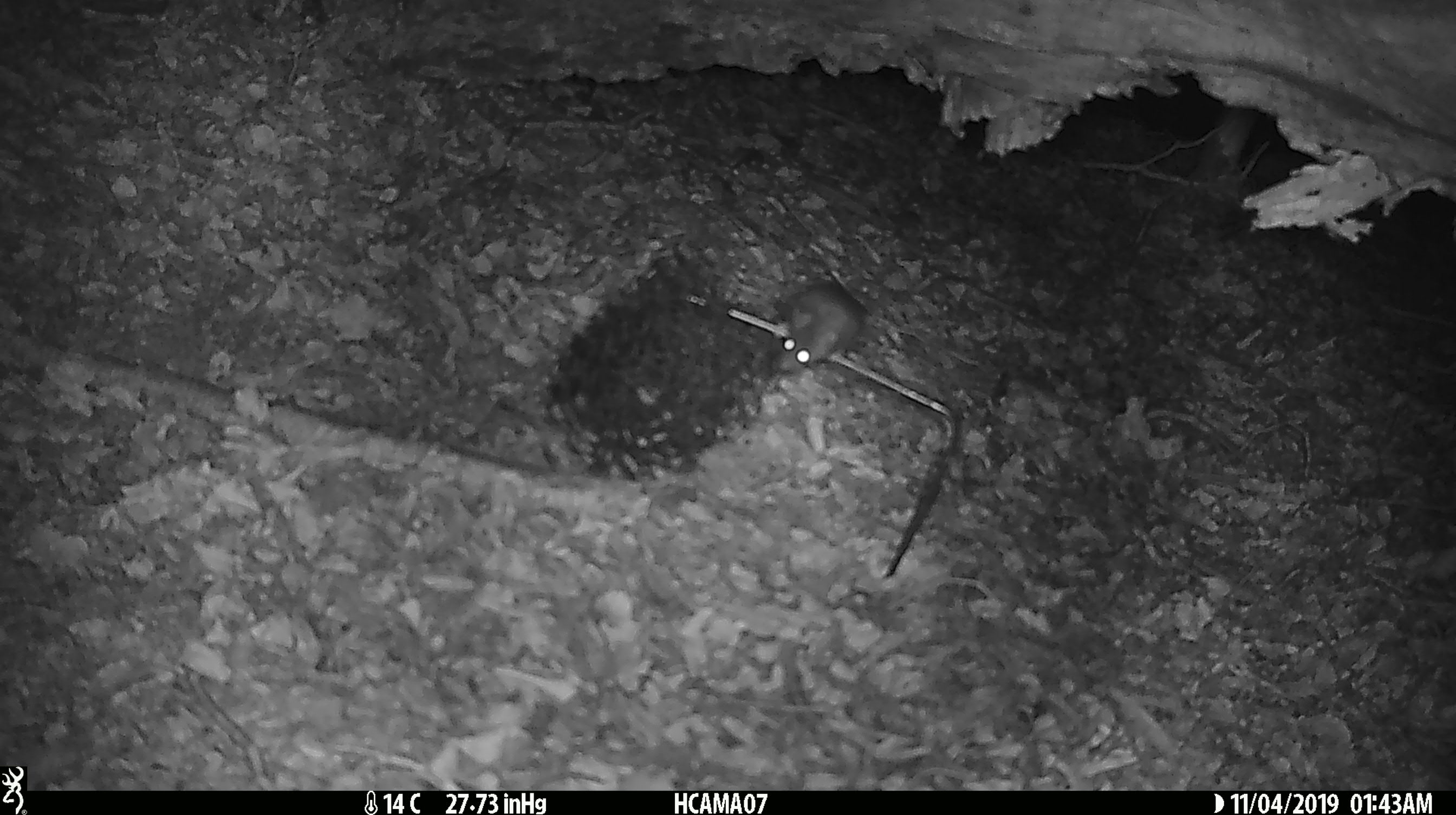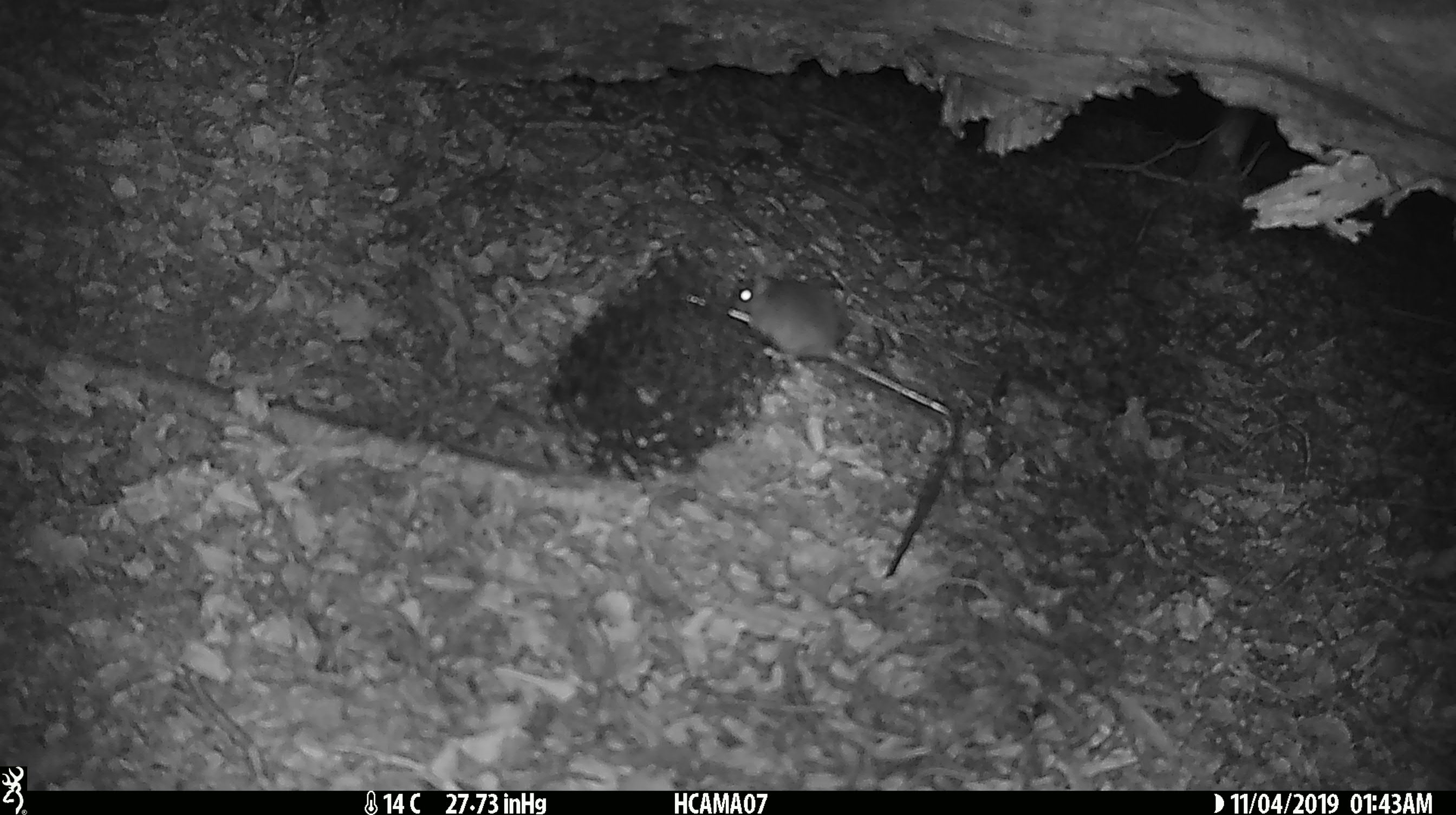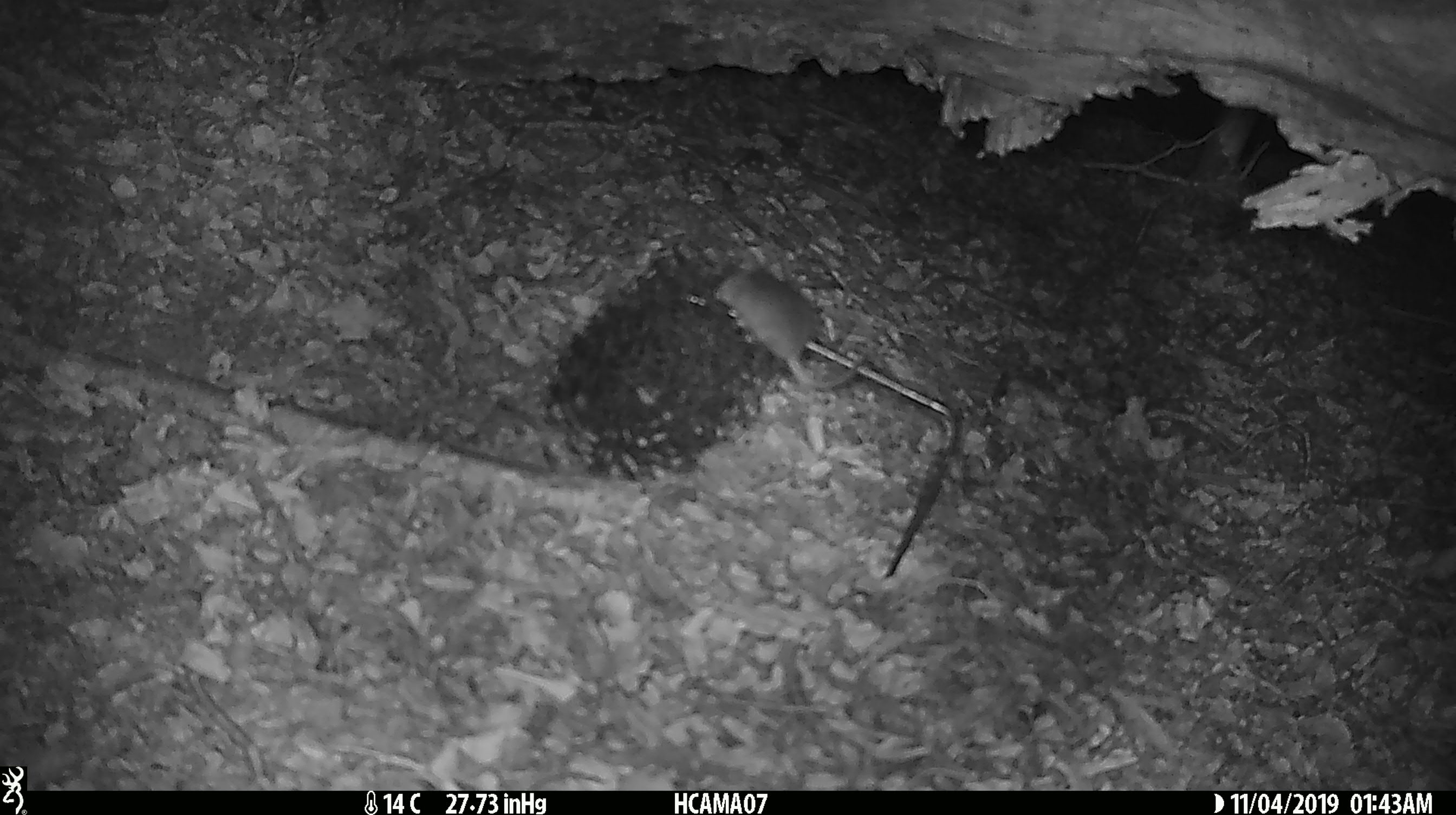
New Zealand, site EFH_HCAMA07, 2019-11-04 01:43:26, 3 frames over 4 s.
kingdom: Animalia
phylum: Chordata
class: Mammalia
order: Rodentia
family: Muridae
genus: Mus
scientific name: Mus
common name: mouse